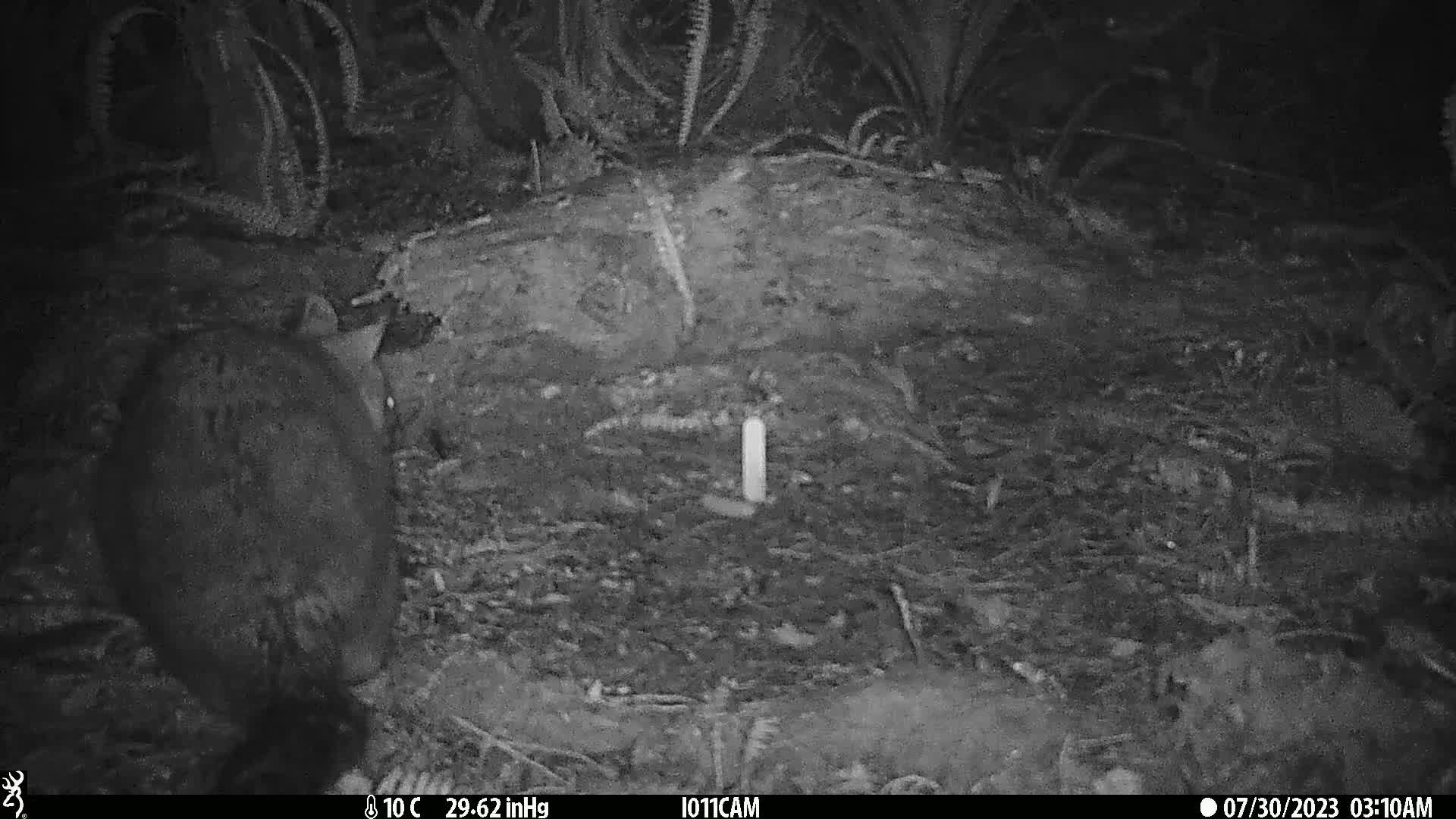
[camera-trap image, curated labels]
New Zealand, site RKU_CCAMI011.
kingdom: Animalia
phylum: Chordata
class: Mammalia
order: Diprotodontia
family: Phalangeridae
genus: Trichosurus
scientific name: Trichosurus vulpecula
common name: common brushtail possum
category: possum